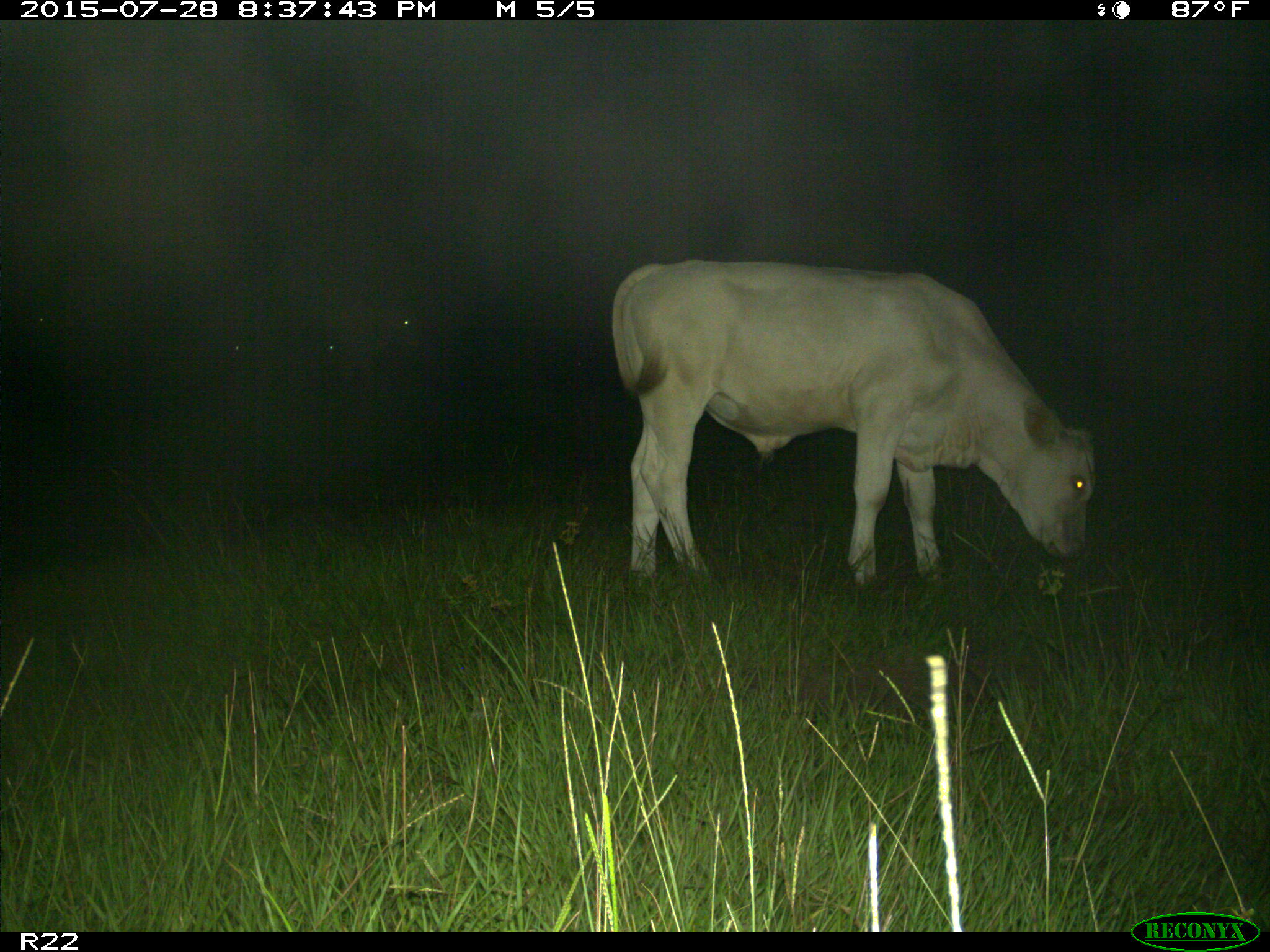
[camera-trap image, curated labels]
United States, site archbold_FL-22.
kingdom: Animalia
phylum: Chordata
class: Mammalia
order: Artiodactyla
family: Bovidae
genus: Bos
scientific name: Bos taurus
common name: domestic cow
Bos taurus (domestic cow).